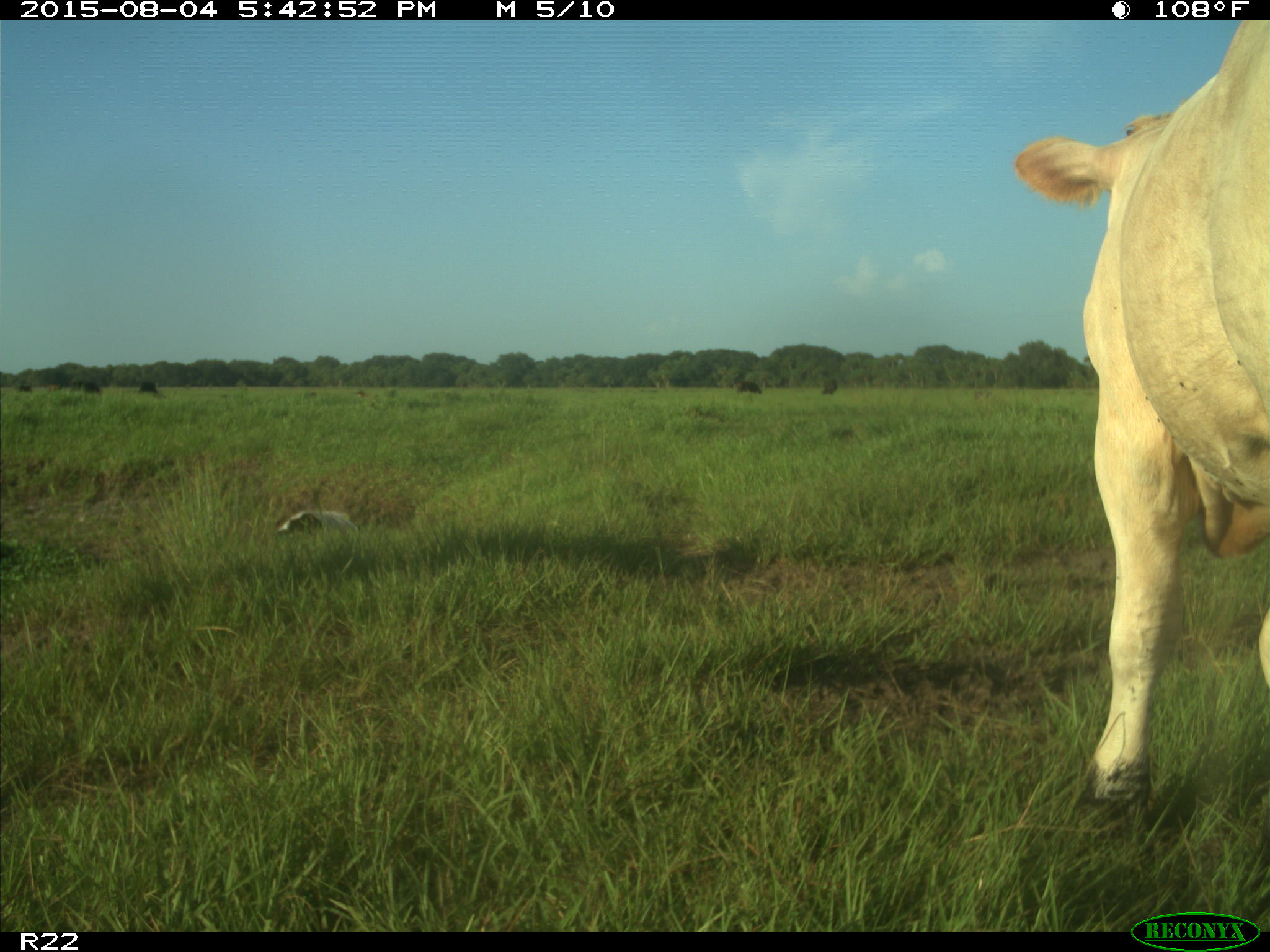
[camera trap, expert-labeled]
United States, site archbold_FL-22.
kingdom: Animalia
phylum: Chordata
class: Mammalia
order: Artiodactyla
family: Bovidae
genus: Bos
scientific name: Bos taurus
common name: domestic cow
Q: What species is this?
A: Bos taurus (domestic cow).